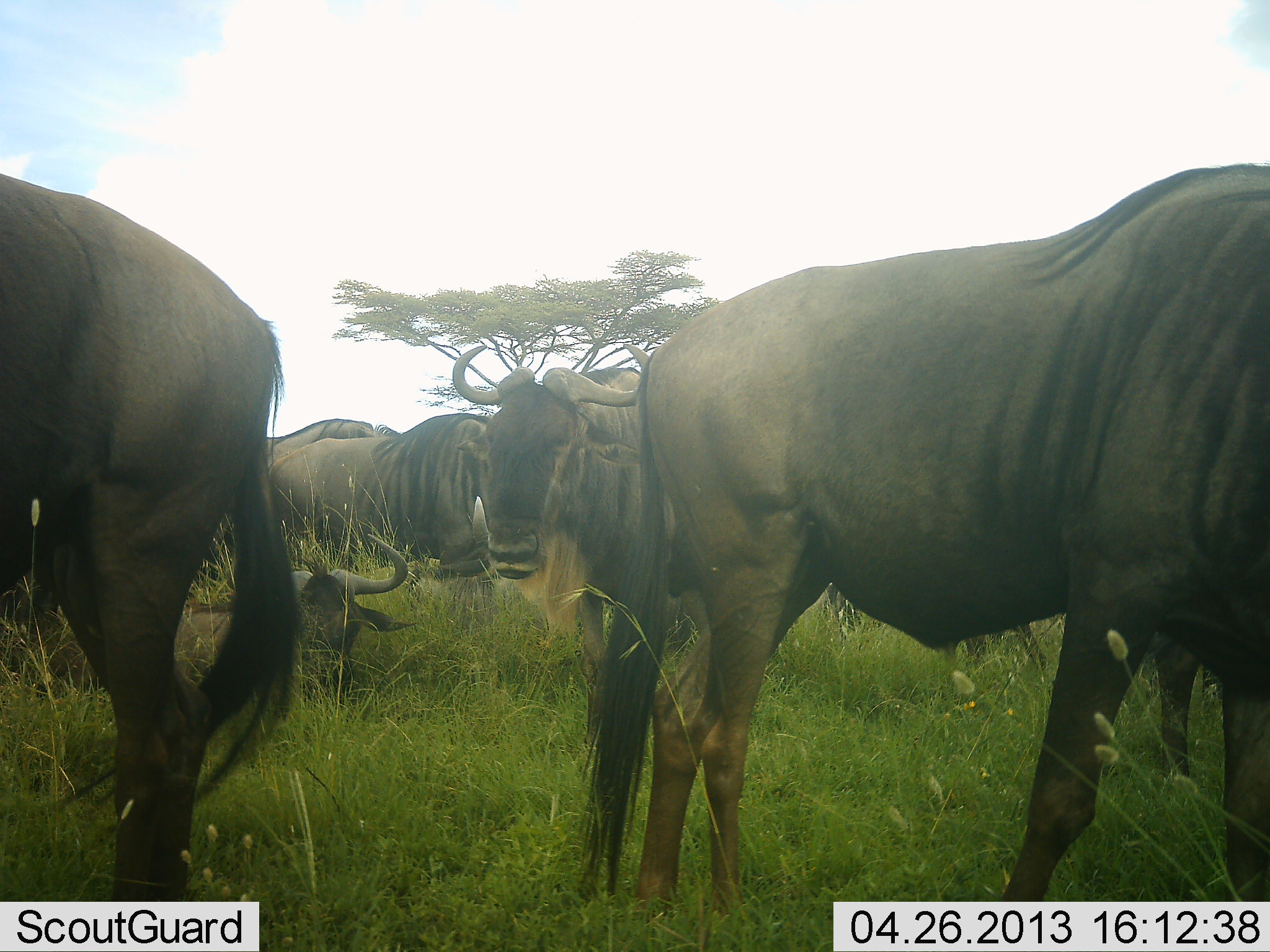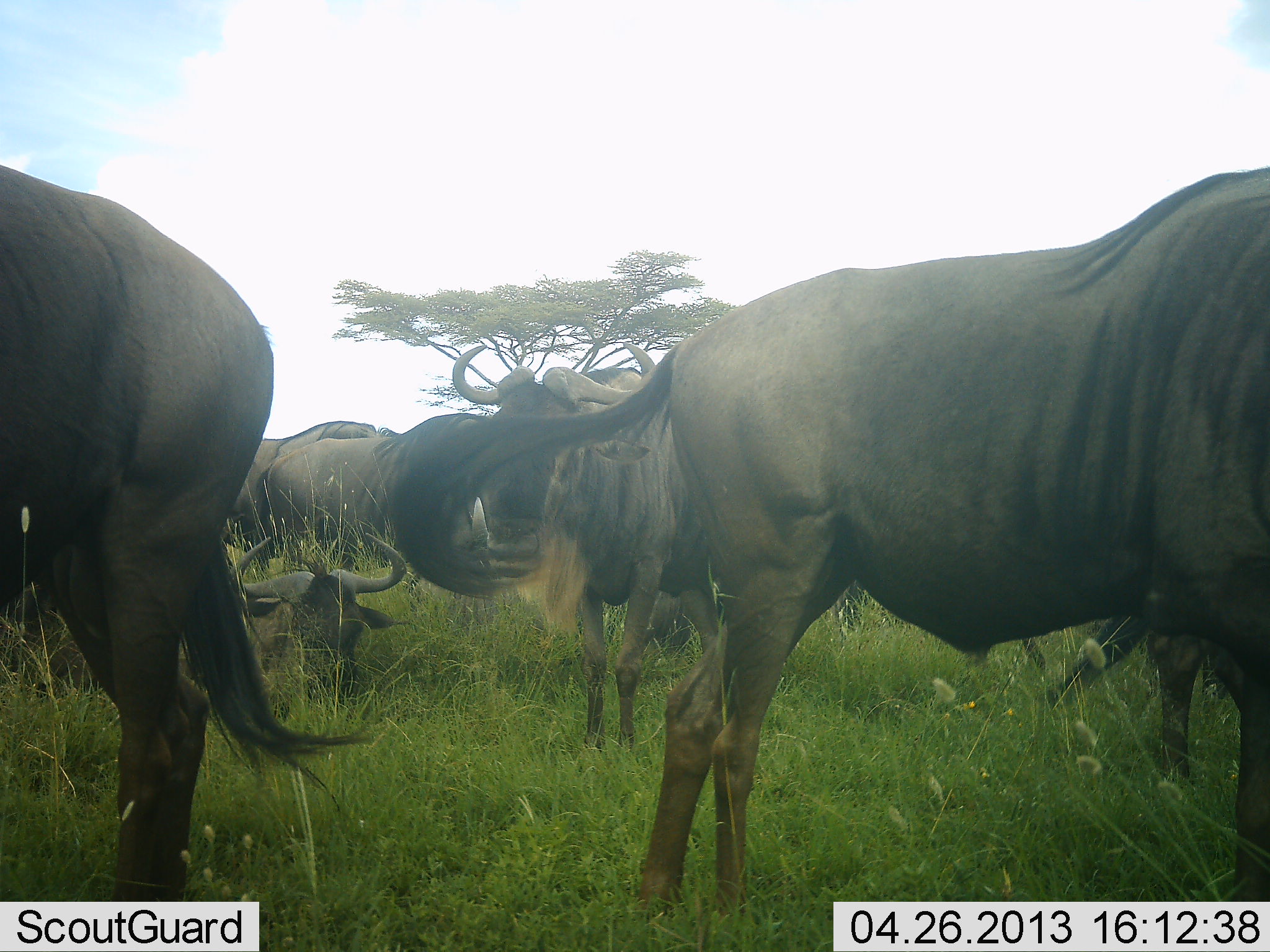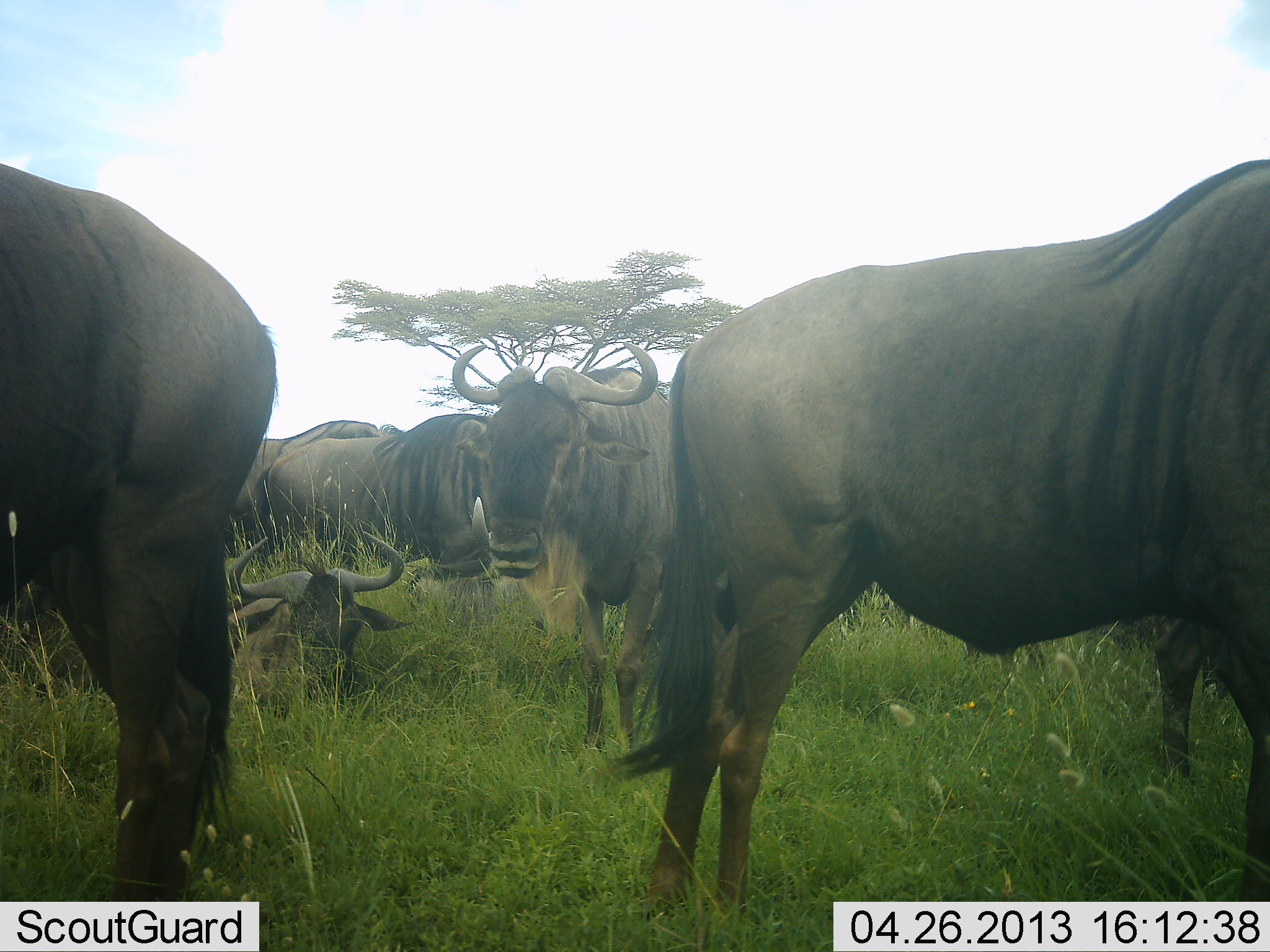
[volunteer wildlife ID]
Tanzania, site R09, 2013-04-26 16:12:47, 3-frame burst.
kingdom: Animalia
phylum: Chordata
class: Mammalia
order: Artiodactyla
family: Bovidae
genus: Connochaetes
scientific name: Connochaetes taurinus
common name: blue wildebeest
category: wildebeest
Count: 11-50.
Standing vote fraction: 90%.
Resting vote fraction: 80%.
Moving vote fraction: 20%.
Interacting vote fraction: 10%.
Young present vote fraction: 0%.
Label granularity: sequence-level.